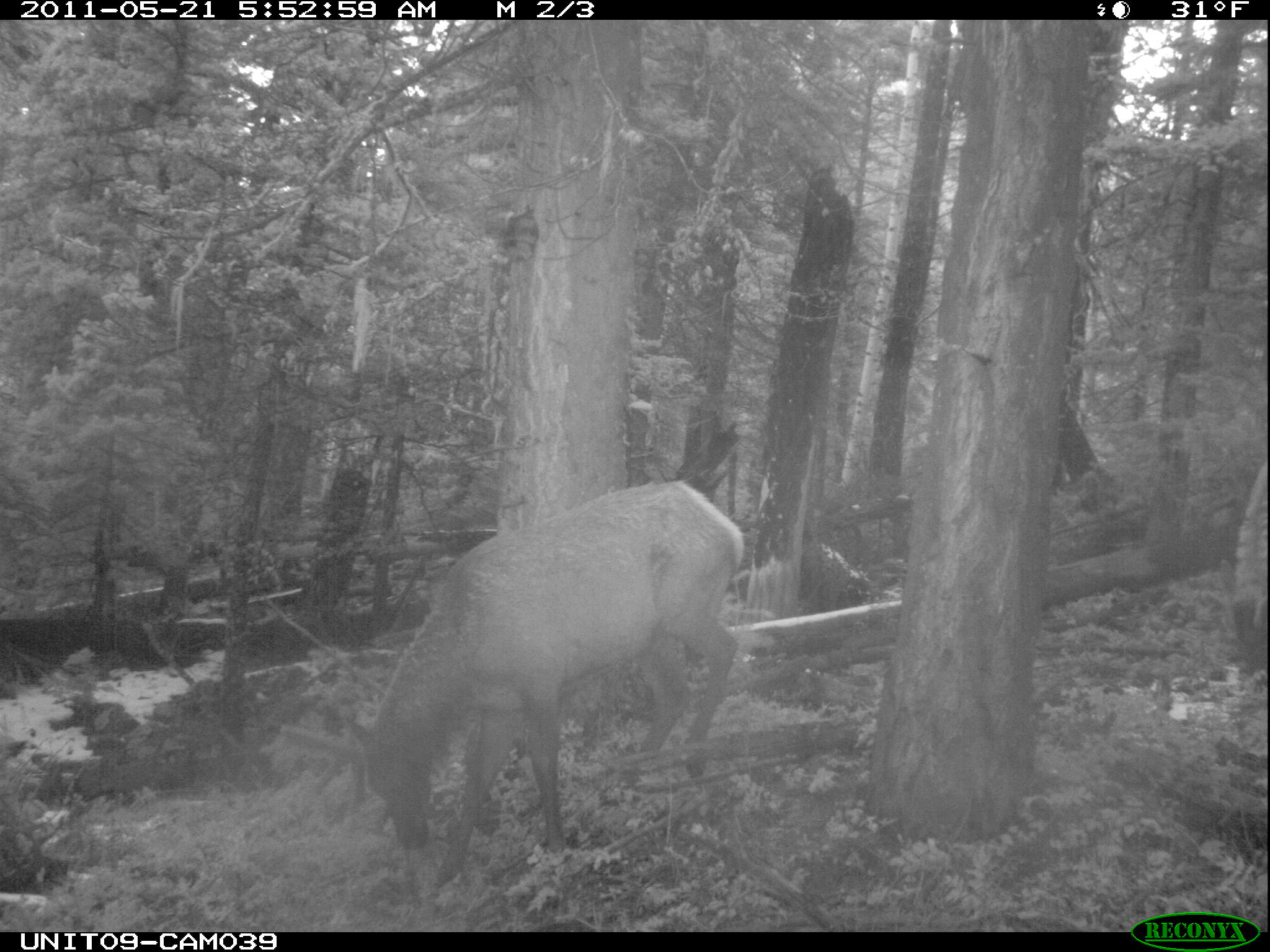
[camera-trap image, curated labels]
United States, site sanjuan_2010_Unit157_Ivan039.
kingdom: Animalia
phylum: Chordata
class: Mammalia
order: Artiodactyla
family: Cervidae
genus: Cervus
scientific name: Cervus elaphus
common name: red deer